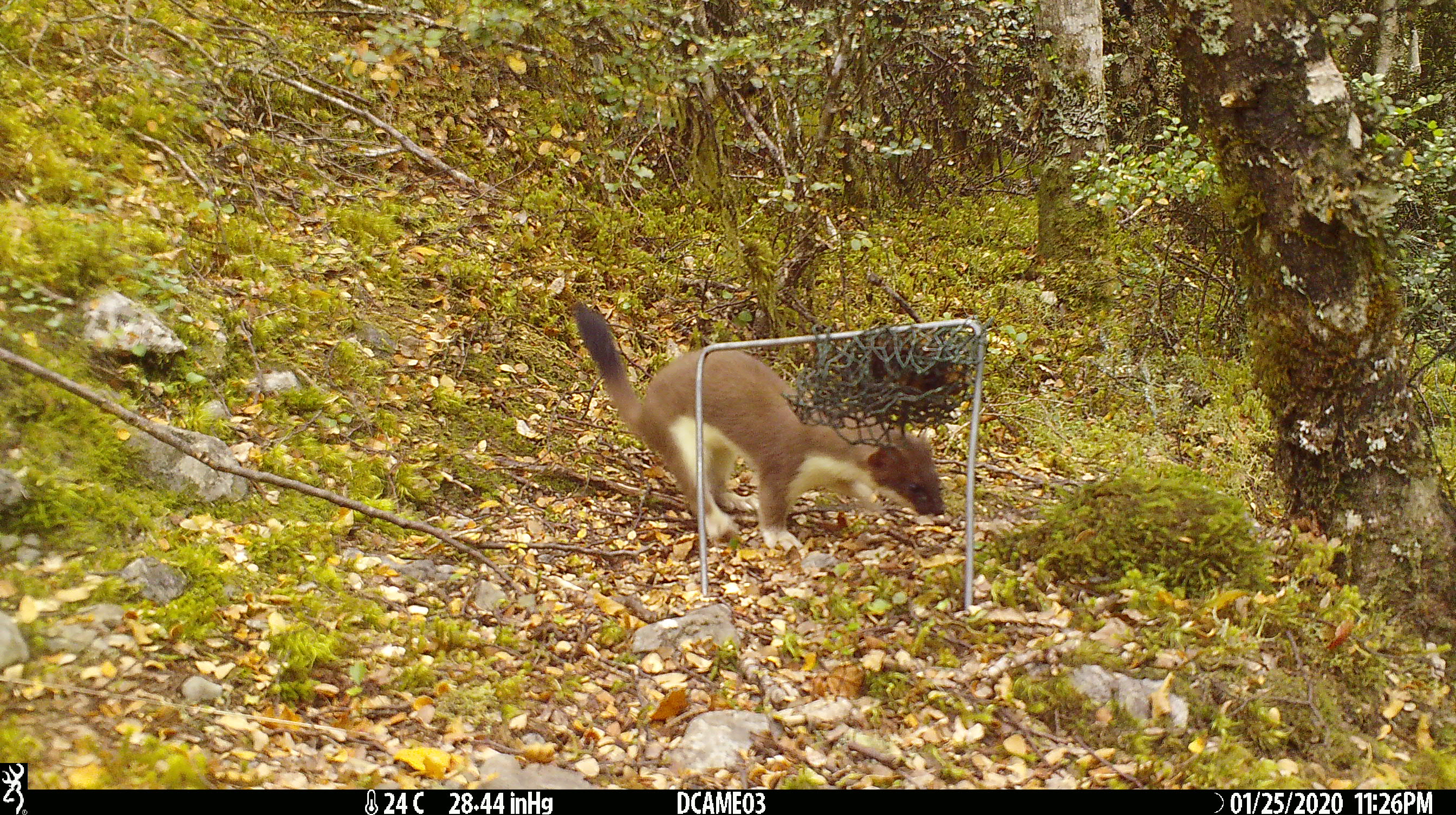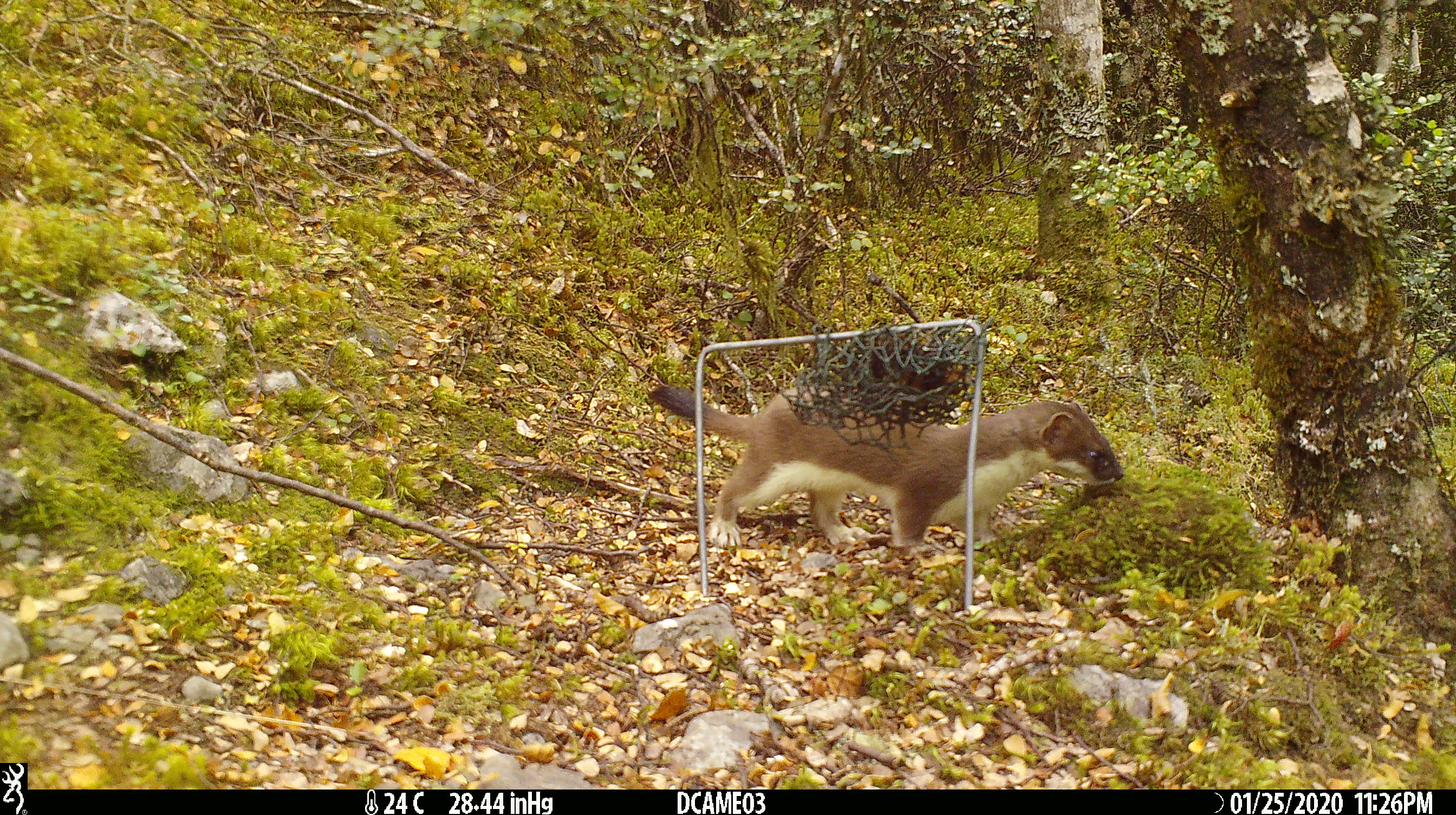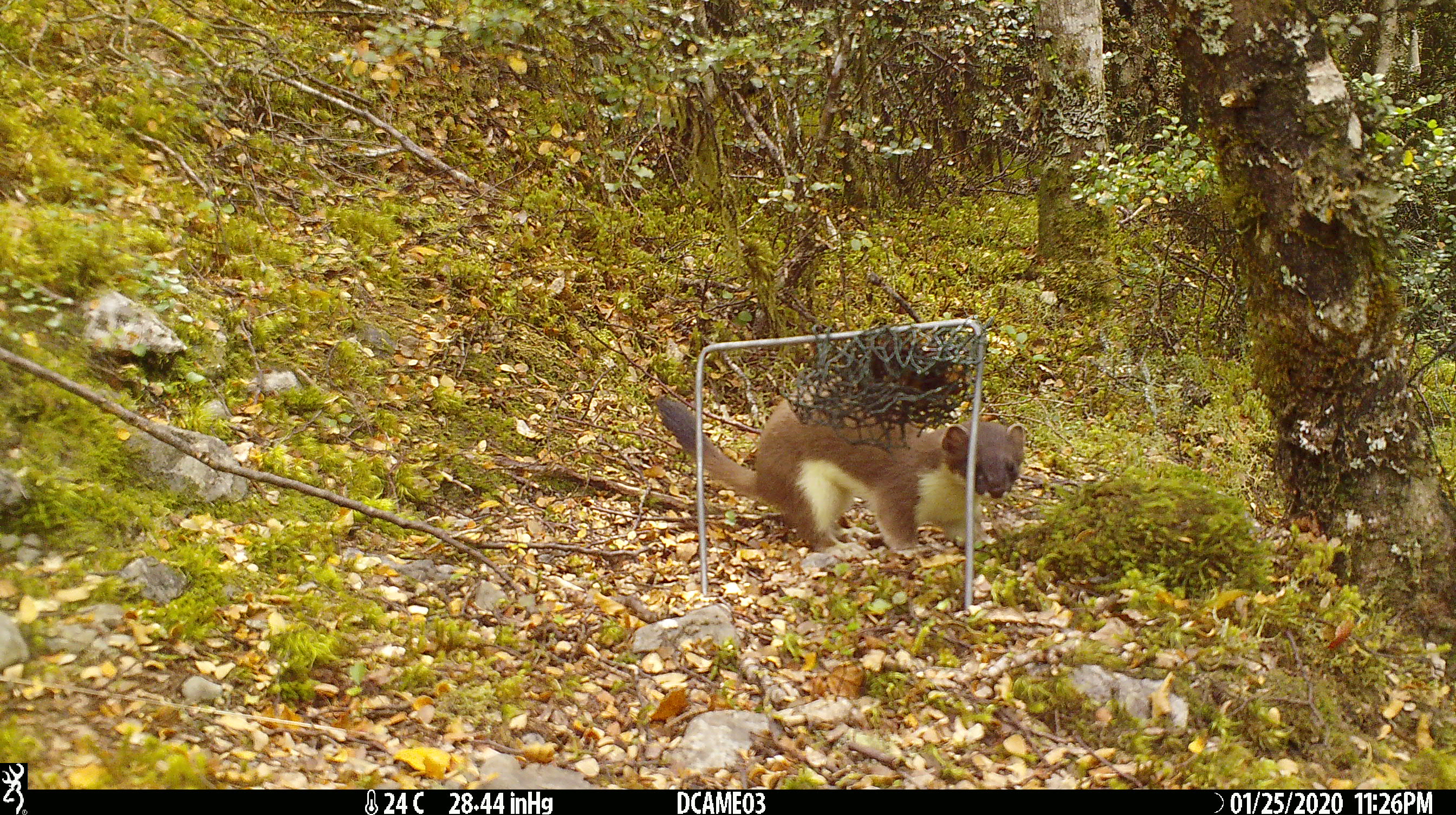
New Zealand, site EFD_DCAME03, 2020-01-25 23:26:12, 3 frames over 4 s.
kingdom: Animalia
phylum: Chordata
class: Mammalia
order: Carnivora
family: Mustelidae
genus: Mustela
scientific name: Mustela erminea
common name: stoat